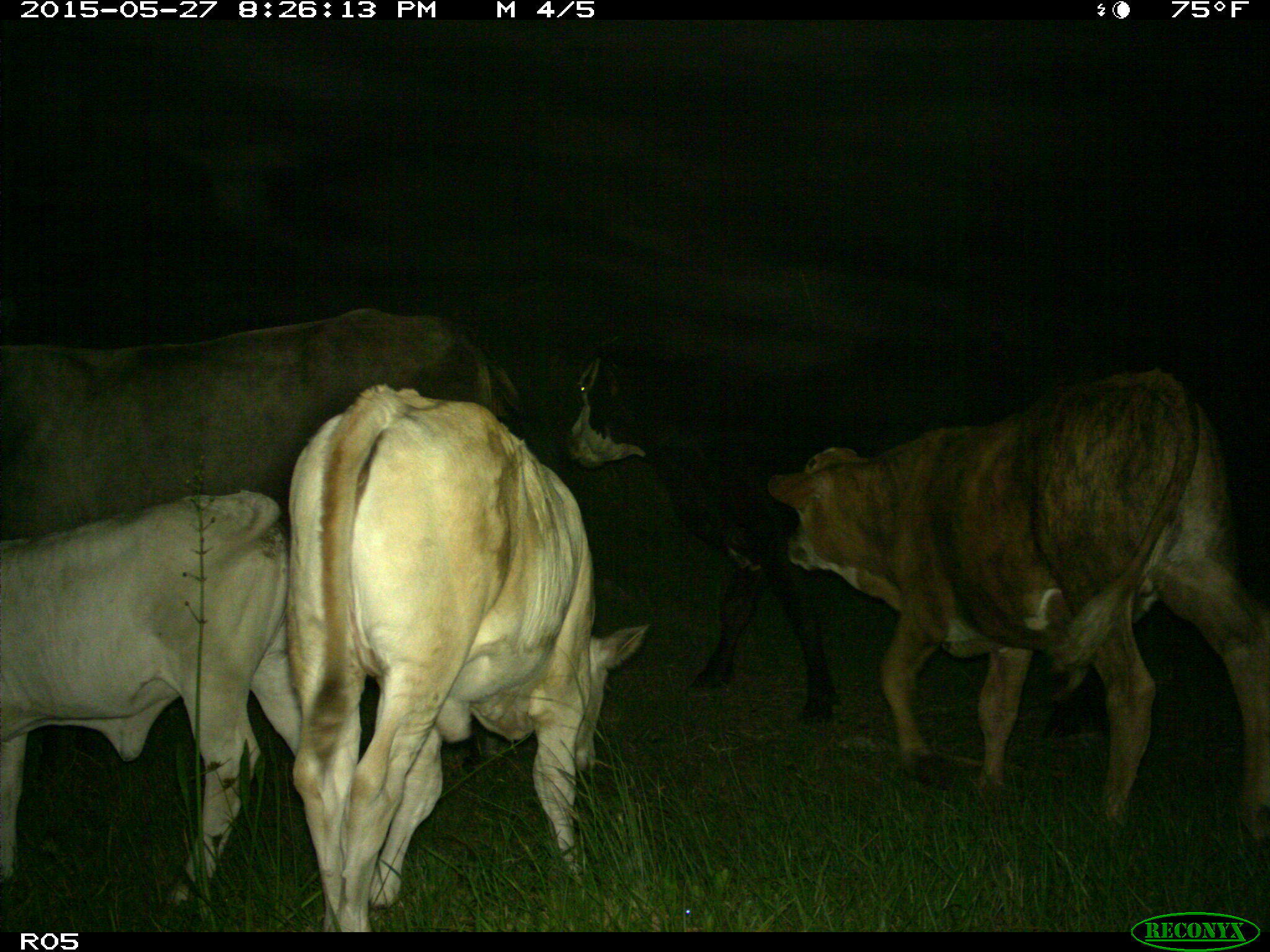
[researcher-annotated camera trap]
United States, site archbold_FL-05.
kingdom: Animalia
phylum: Chordata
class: Mammalia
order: Artiodactyla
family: Bovidae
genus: Bos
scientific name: Bos taurus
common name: domestic cow